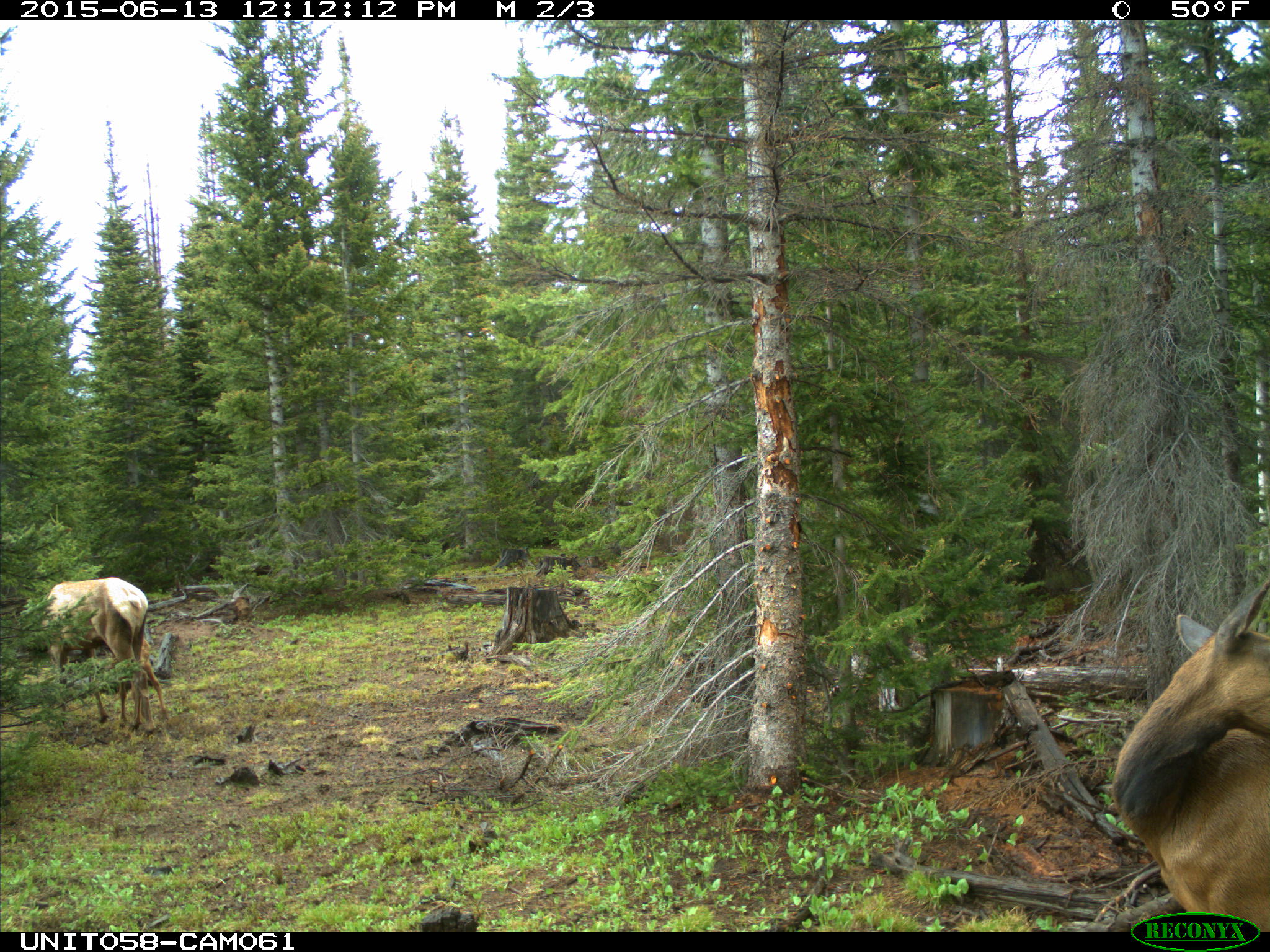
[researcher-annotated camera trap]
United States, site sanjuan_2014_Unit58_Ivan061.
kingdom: Animalia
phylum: Chordata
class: Mammalia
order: Artiodactyla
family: Cervidae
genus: Cervus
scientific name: Cervus elaphus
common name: red deer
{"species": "Cervus elaphus (red deer)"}